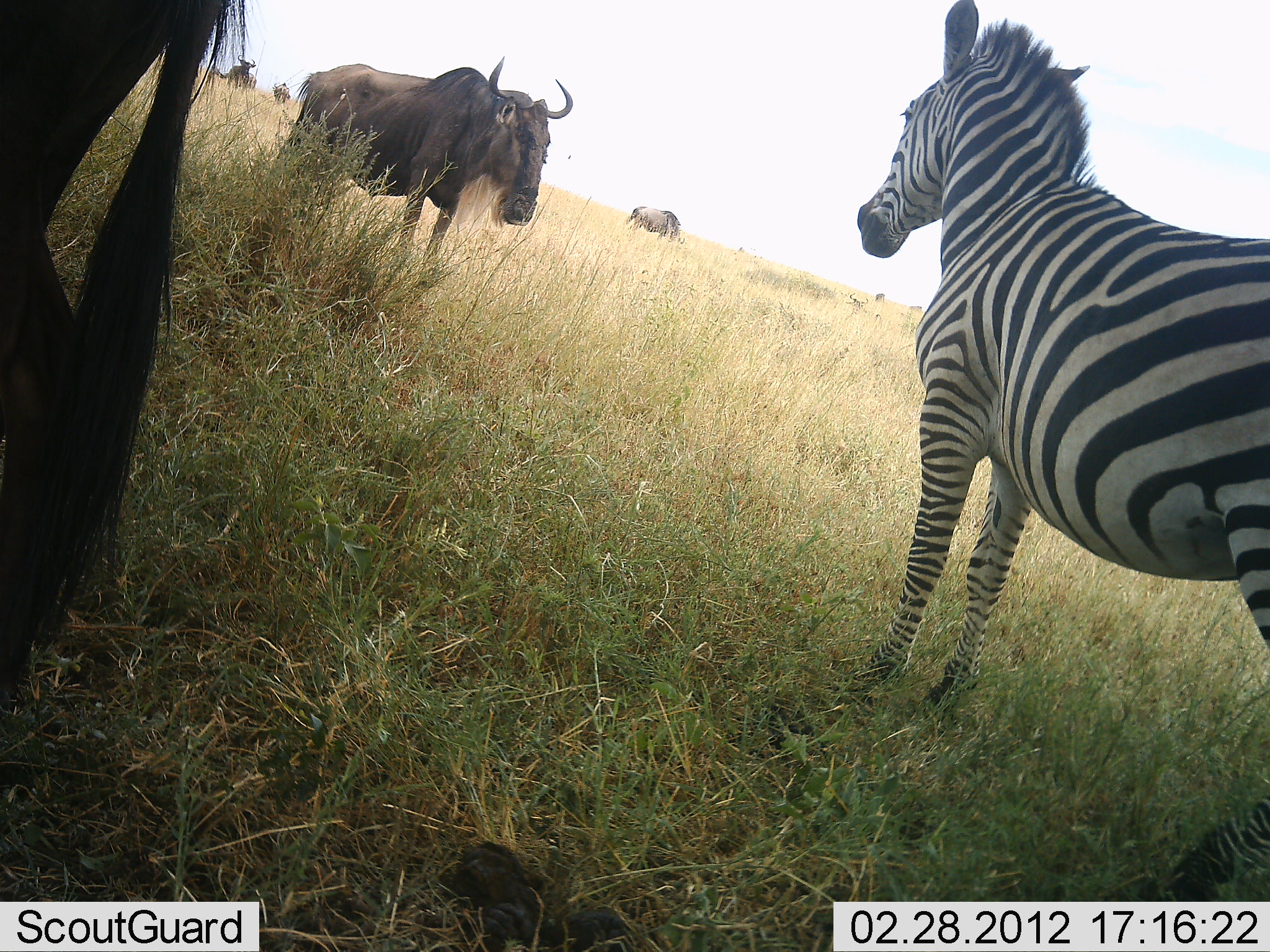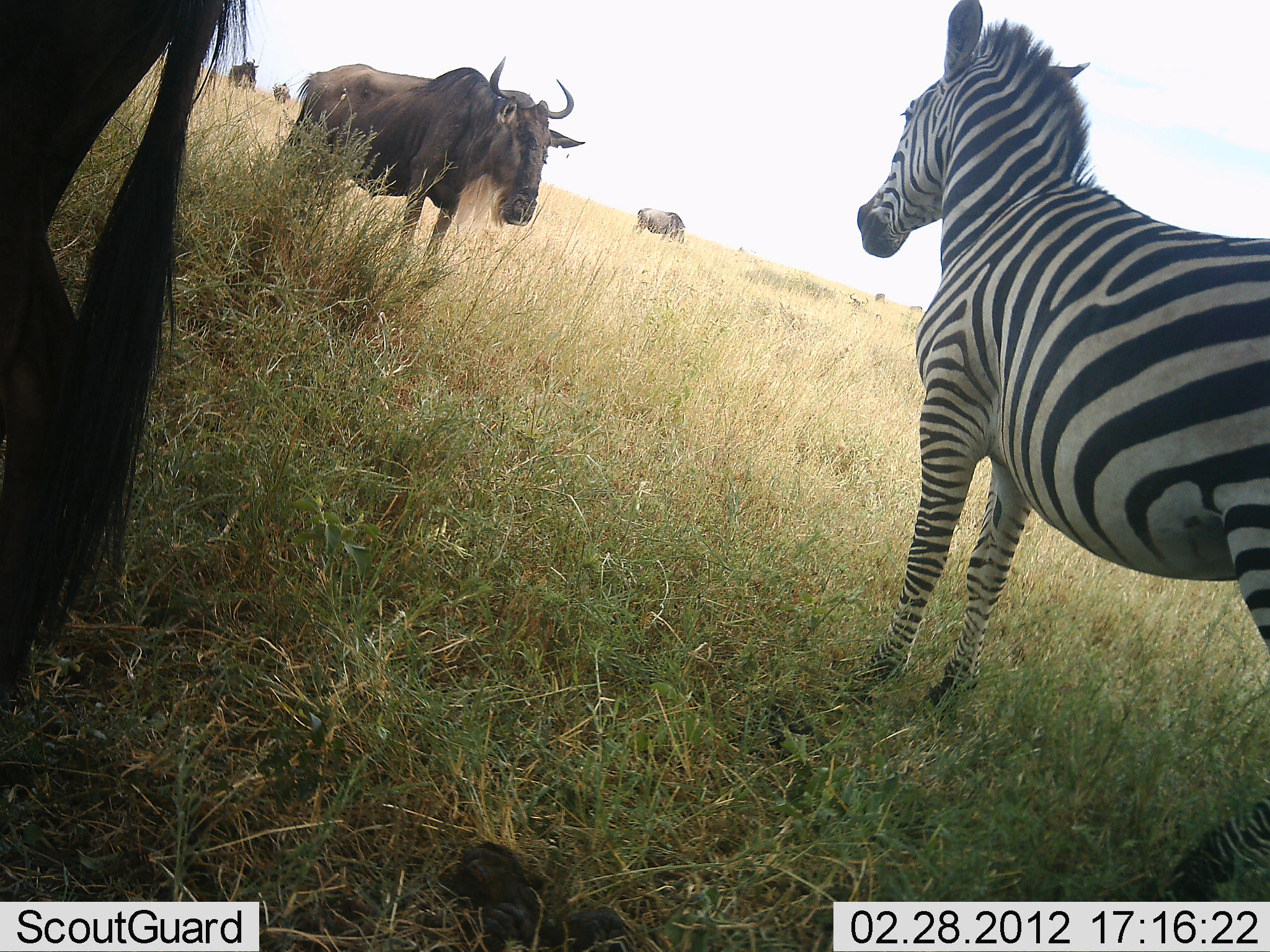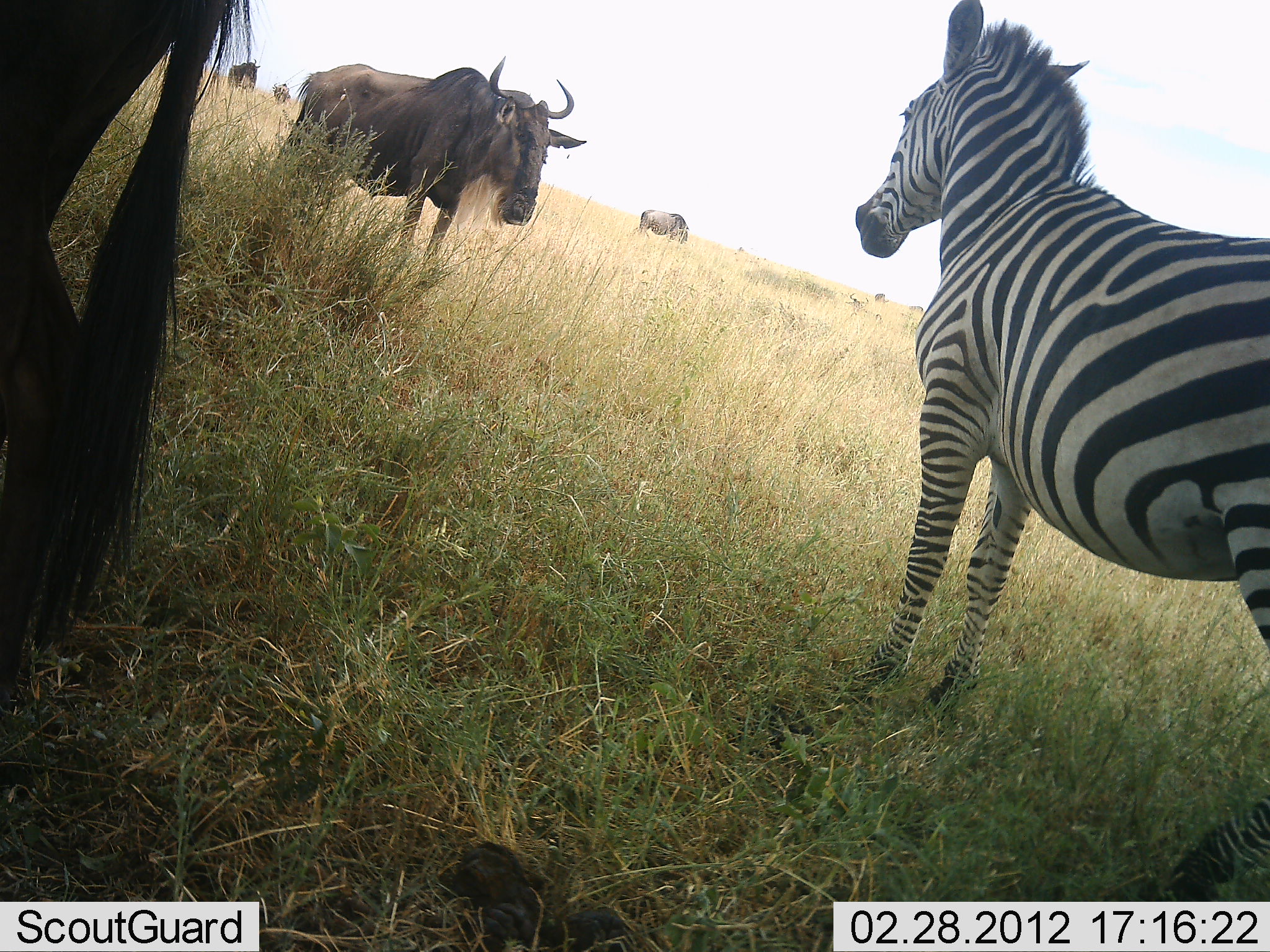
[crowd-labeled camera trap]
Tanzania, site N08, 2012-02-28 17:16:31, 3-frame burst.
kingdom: Animalia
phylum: Chordata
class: Mammalia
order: Artiodactyla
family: Bovidae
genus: Connochaetes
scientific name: Connochaetes taurinus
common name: blue wildebeest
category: wildebeest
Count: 5.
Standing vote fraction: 86%.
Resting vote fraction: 9%.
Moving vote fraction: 14%.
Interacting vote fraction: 0%.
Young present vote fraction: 0%.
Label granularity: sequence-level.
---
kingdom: Animalia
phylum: Chordata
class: Mammalia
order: Perissodactyla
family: Equidae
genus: Equus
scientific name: Equus quagga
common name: plains zebra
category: zebra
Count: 1.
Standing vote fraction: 91%.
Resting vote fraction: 5%.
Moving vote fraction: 0%.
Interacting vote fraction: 5%.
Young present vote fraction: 0%.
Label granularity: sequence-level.